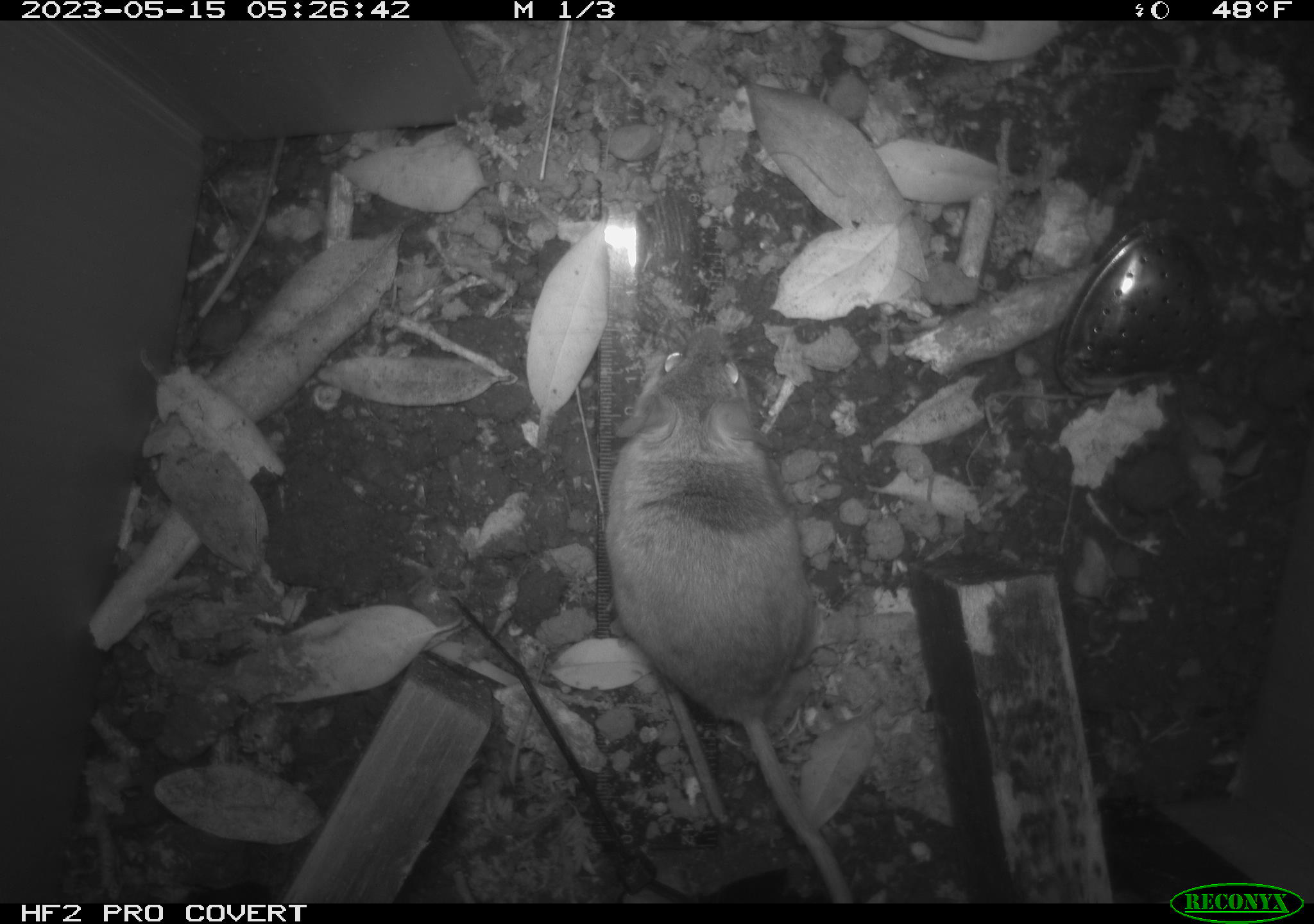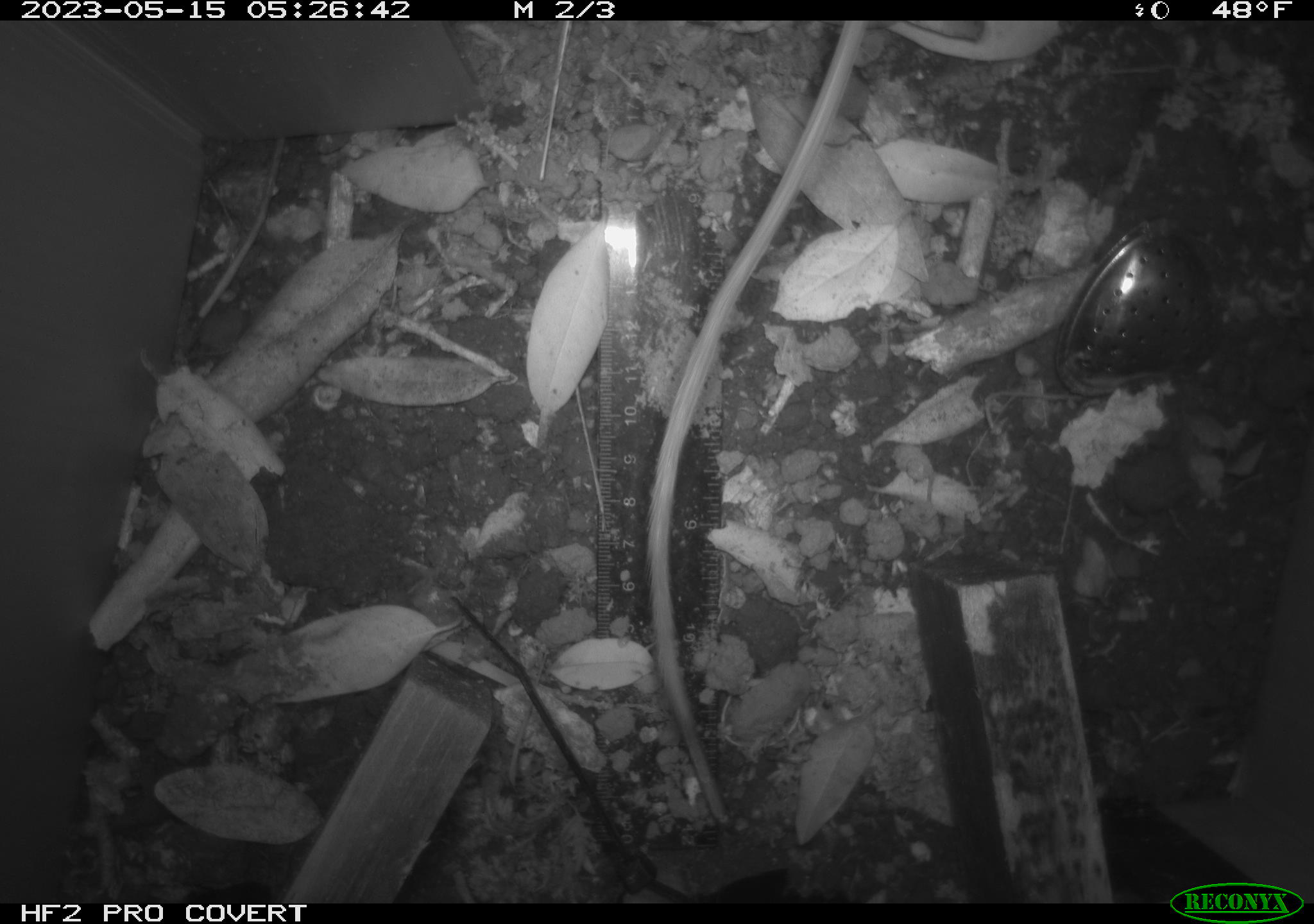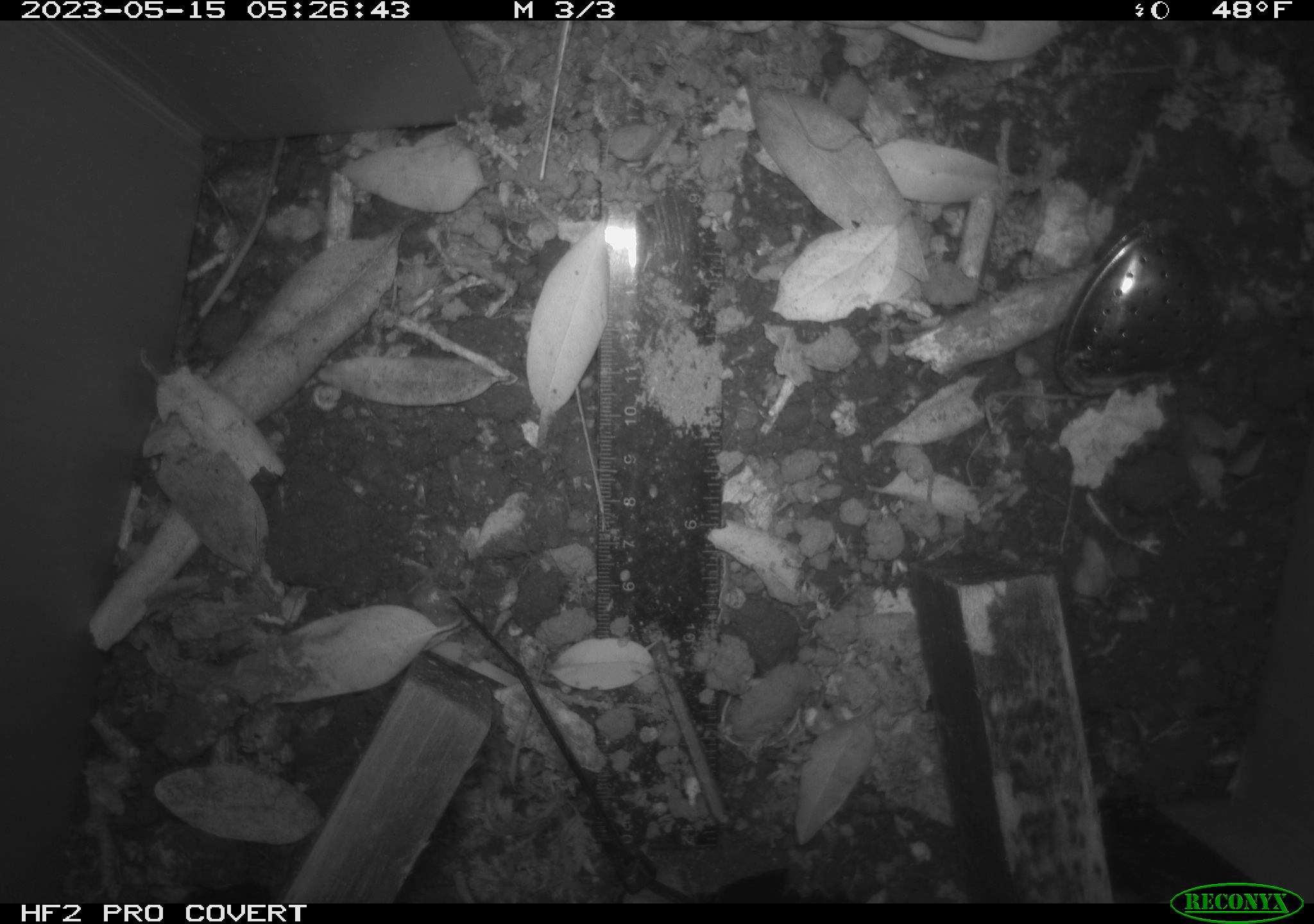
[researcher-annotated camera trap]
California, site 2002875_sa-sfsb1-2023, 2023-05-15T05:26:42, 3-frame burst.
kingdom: Animalia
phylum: Chordata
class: Mammalia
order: Rodentia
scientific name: Rodentia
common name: mouse species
Mouse species (Rodentia).